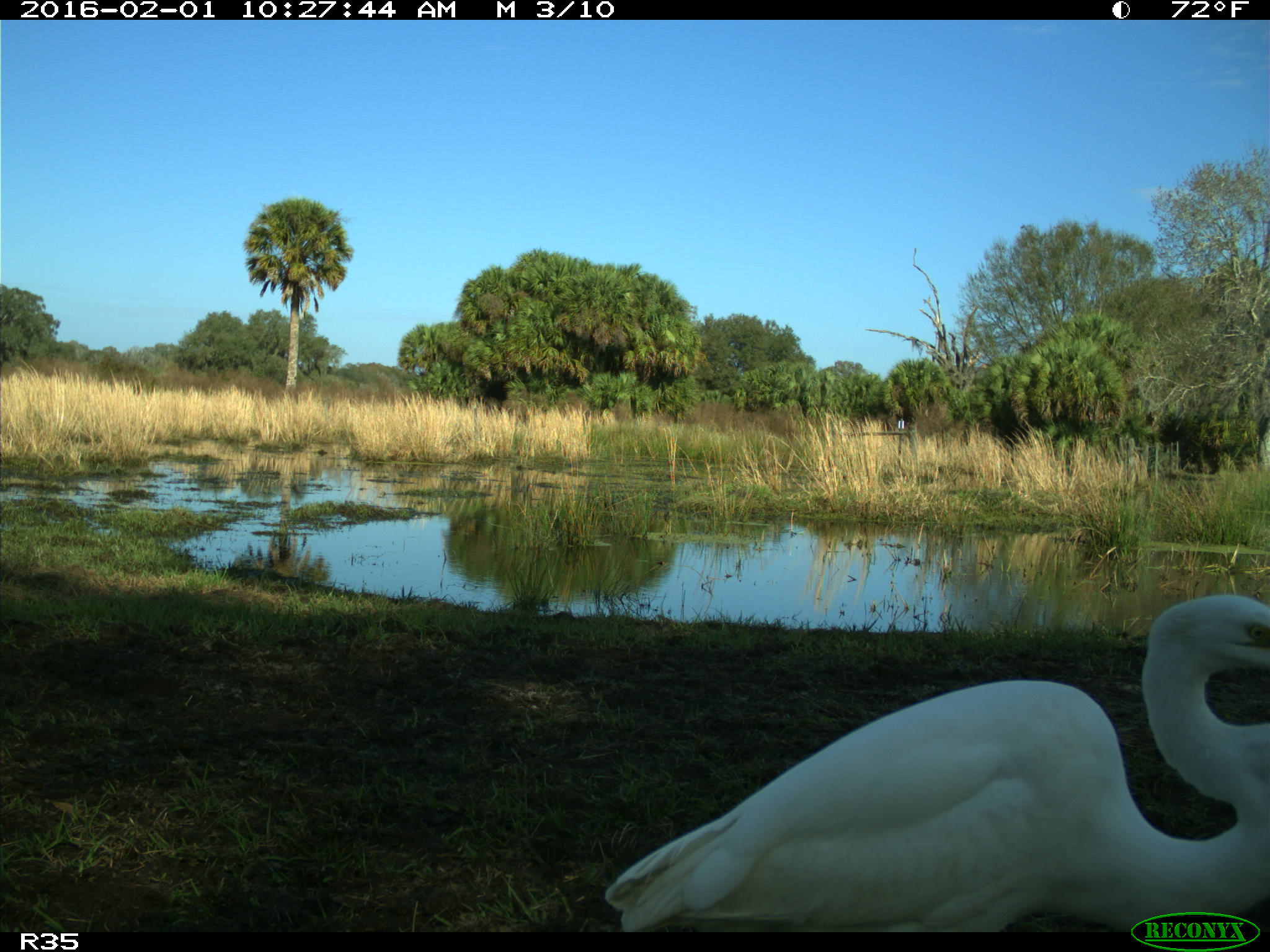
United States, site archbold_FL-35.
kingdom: Animalia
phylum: Chordata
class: Aves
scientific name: Aves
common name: birds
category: unidentified bird